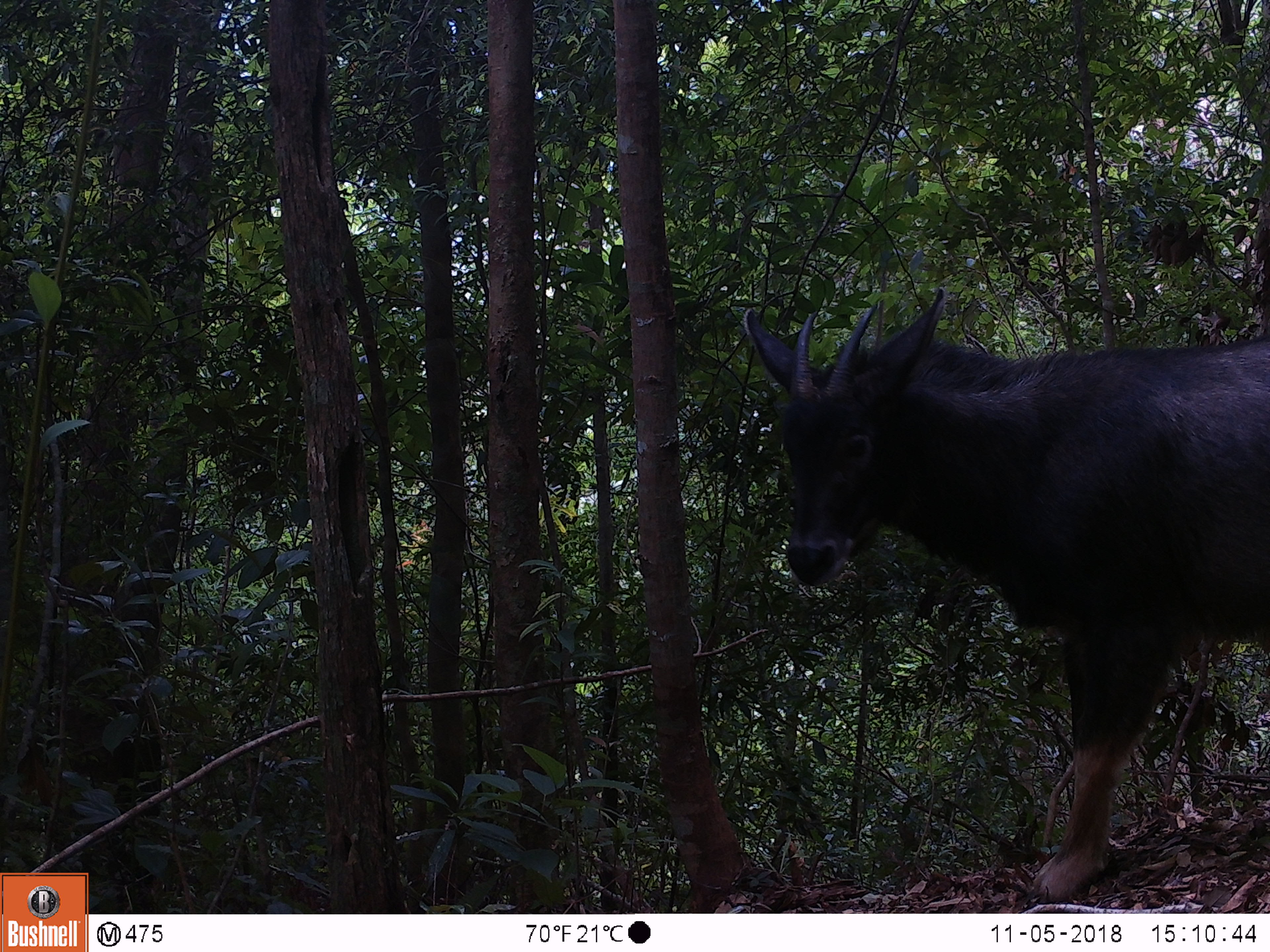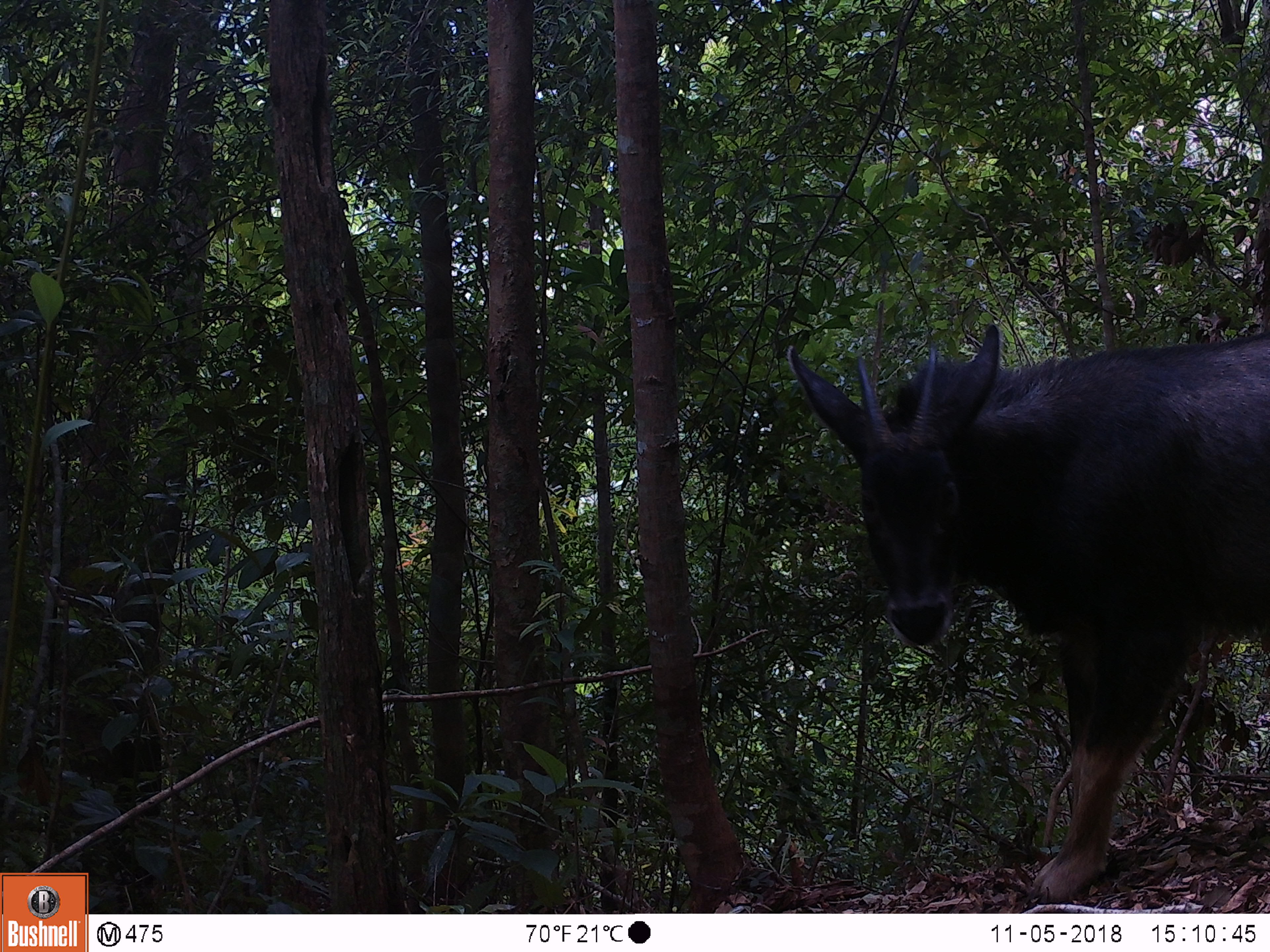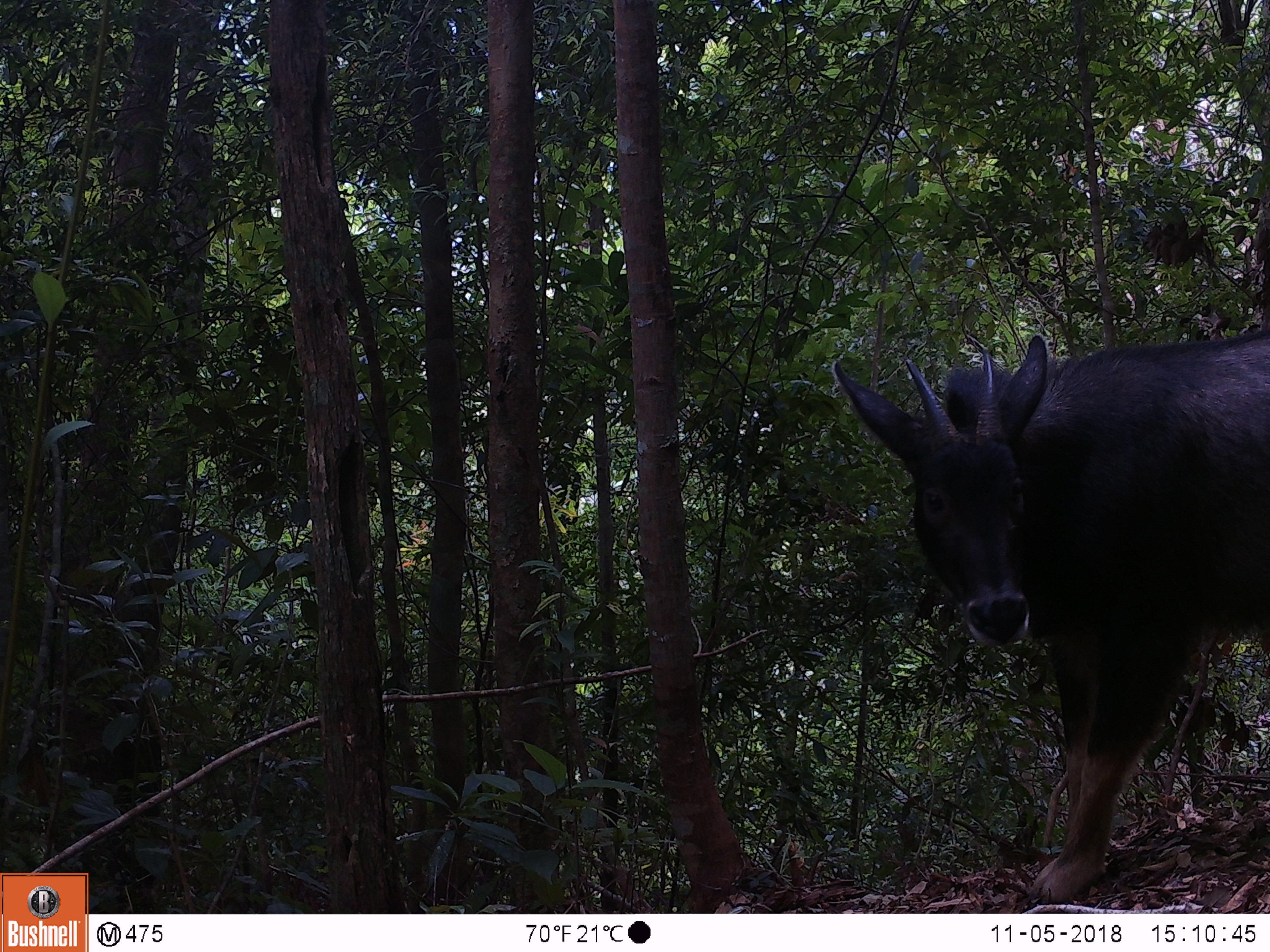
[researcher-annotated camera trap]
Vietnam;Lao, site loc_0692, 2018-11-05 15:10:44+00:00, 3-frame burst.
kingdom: Animalia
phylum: Chordata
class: Mammalia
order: Artiodactyla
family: Bovidae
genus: Capricornis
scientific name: Capricornis sumatraensis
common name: chinese serow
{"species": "chinese serow (Capricornis sumatraensis)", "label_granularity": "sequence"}